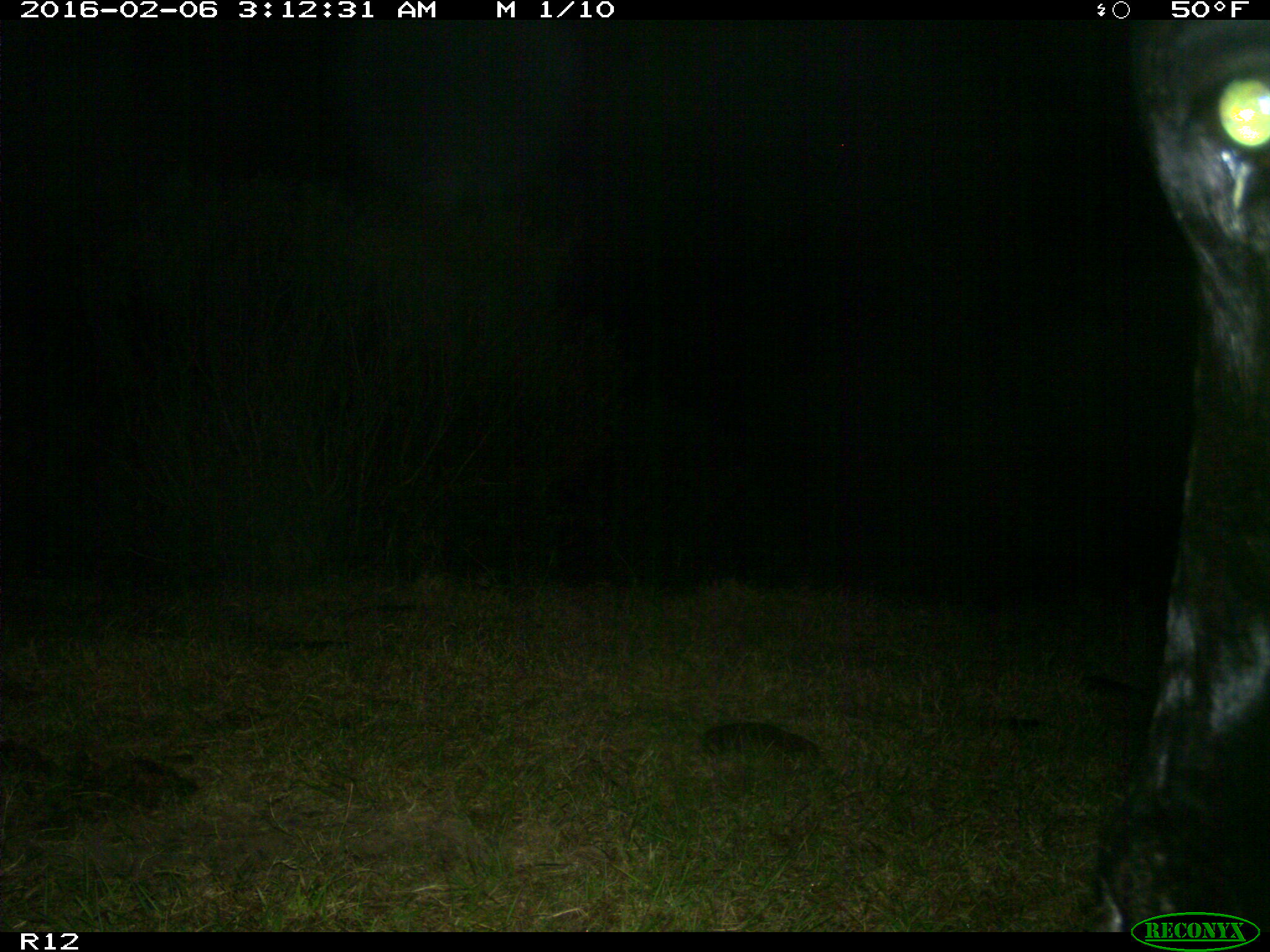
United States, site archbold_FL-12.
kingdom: Animalia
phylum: Chordata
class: Mammalia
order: Artiodactyla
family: Bovidae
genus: Bos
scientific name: Bos taurus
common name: domestic cow